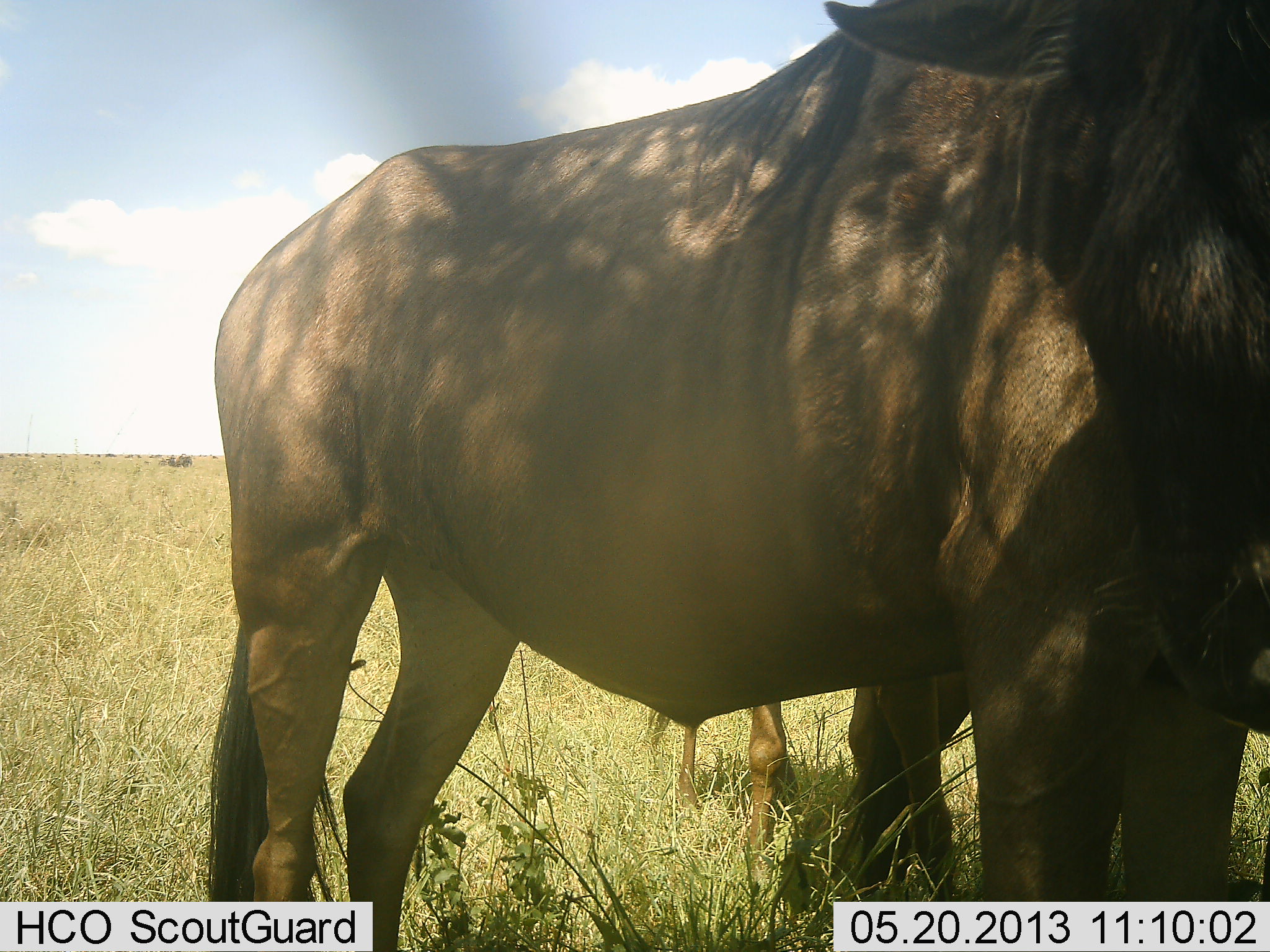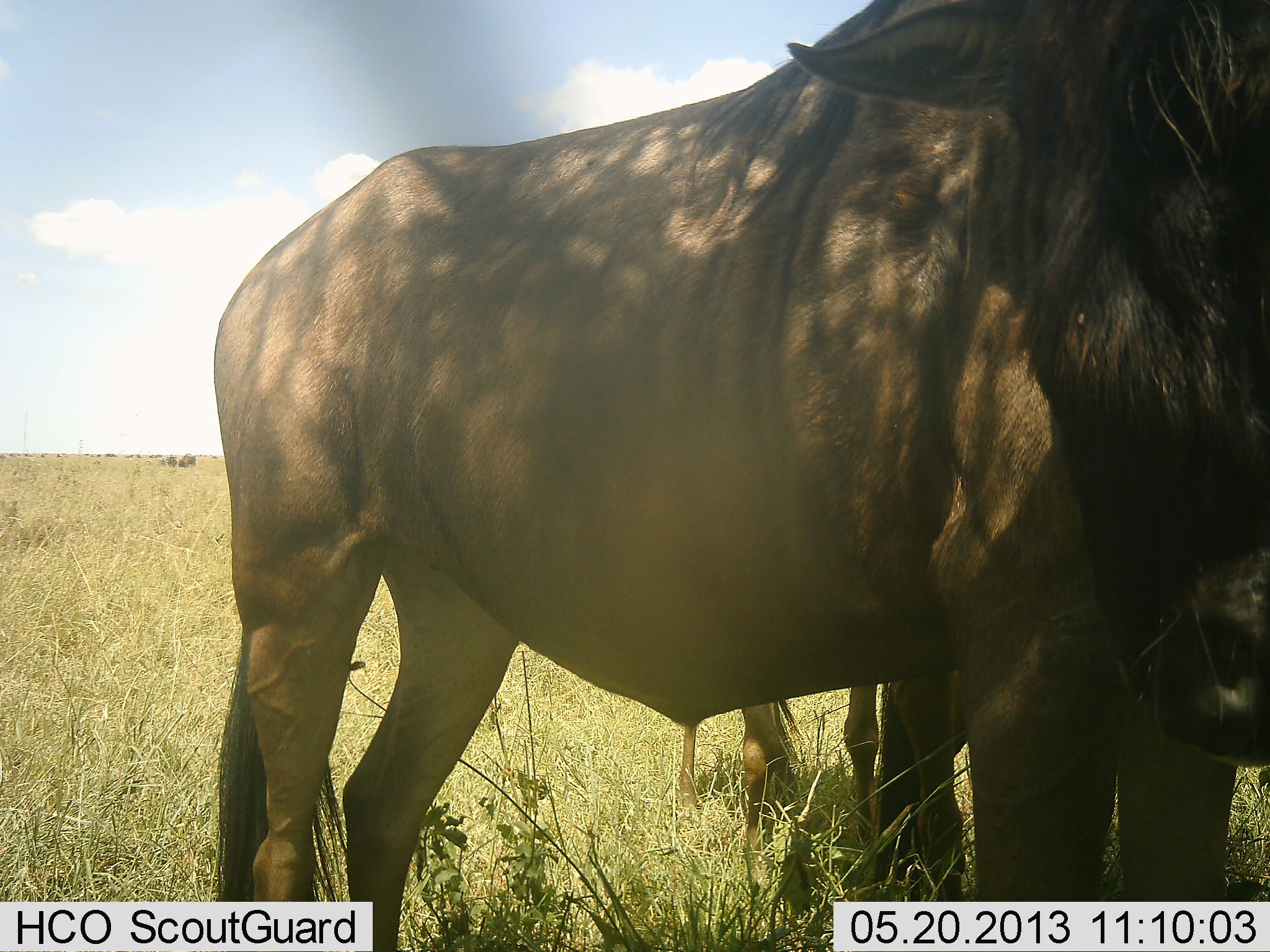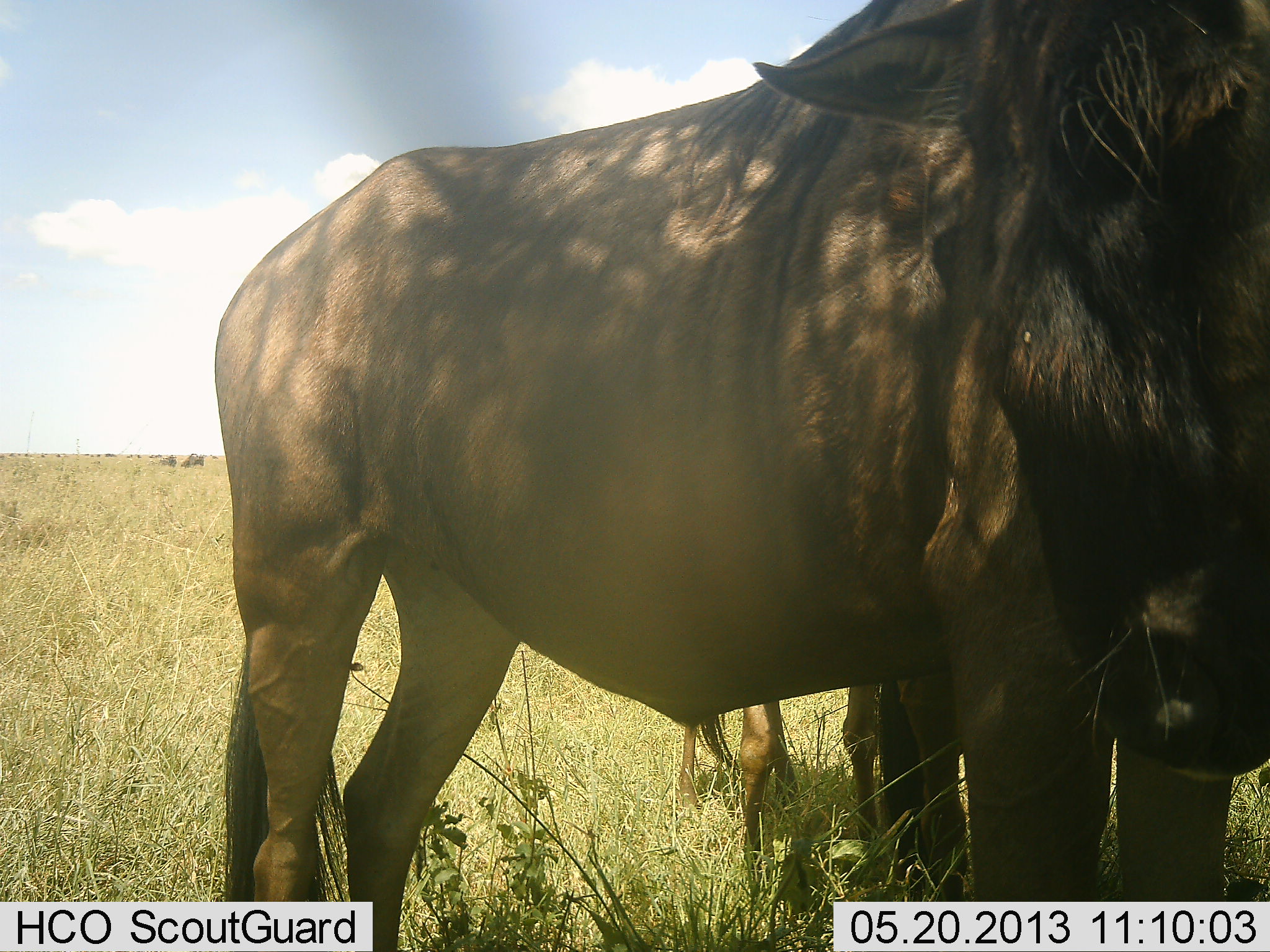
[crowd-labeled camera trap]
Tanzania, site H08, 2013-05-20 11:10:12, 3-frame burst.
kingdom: Animalia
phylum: Chordata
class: Mammalia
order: Artiodactyla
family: Bovidae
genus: Connochaetes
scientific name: Connochaetes taurinus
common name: blue wildebeest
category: wildebeest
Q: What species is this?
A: Wildebeest (blue wildebeest) (Connochaetes taurinus).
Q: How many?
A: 2.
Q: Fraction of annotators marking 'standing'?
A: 96%.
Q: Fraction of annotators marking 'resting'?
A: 0%.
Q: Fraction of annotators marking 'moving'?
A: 23%.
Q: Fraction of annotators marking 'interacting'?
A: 0%.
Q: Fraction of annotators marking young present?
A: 4%.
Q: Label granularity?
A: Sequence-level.